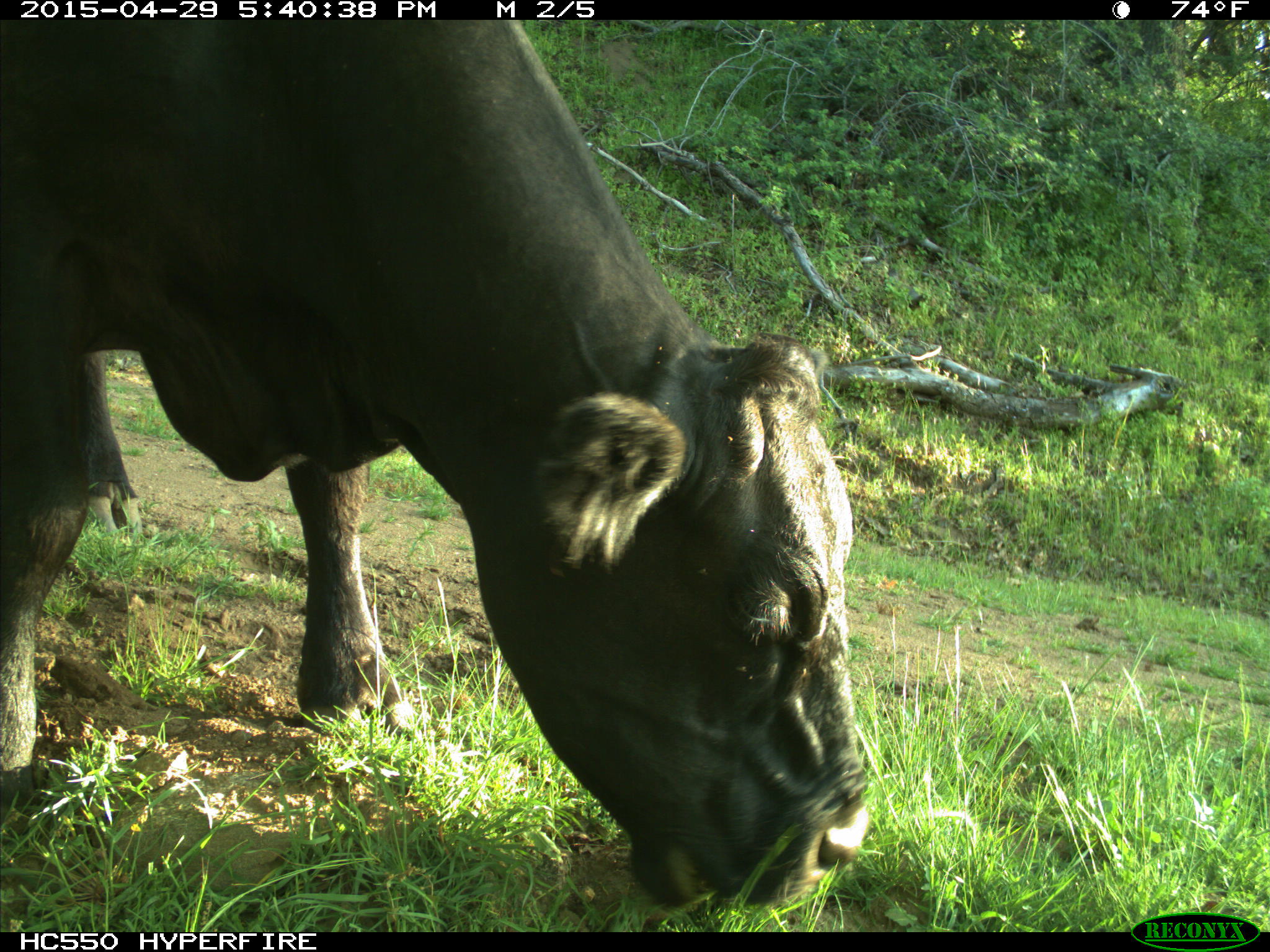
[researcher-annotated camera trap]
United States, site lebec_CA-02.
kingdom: Animalia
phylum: Chordata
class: Mammalia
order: Artiodactyla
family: Bovidae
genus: Bos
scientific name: Bos taurus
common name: domestic cow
Bos taurus (domestic cow).